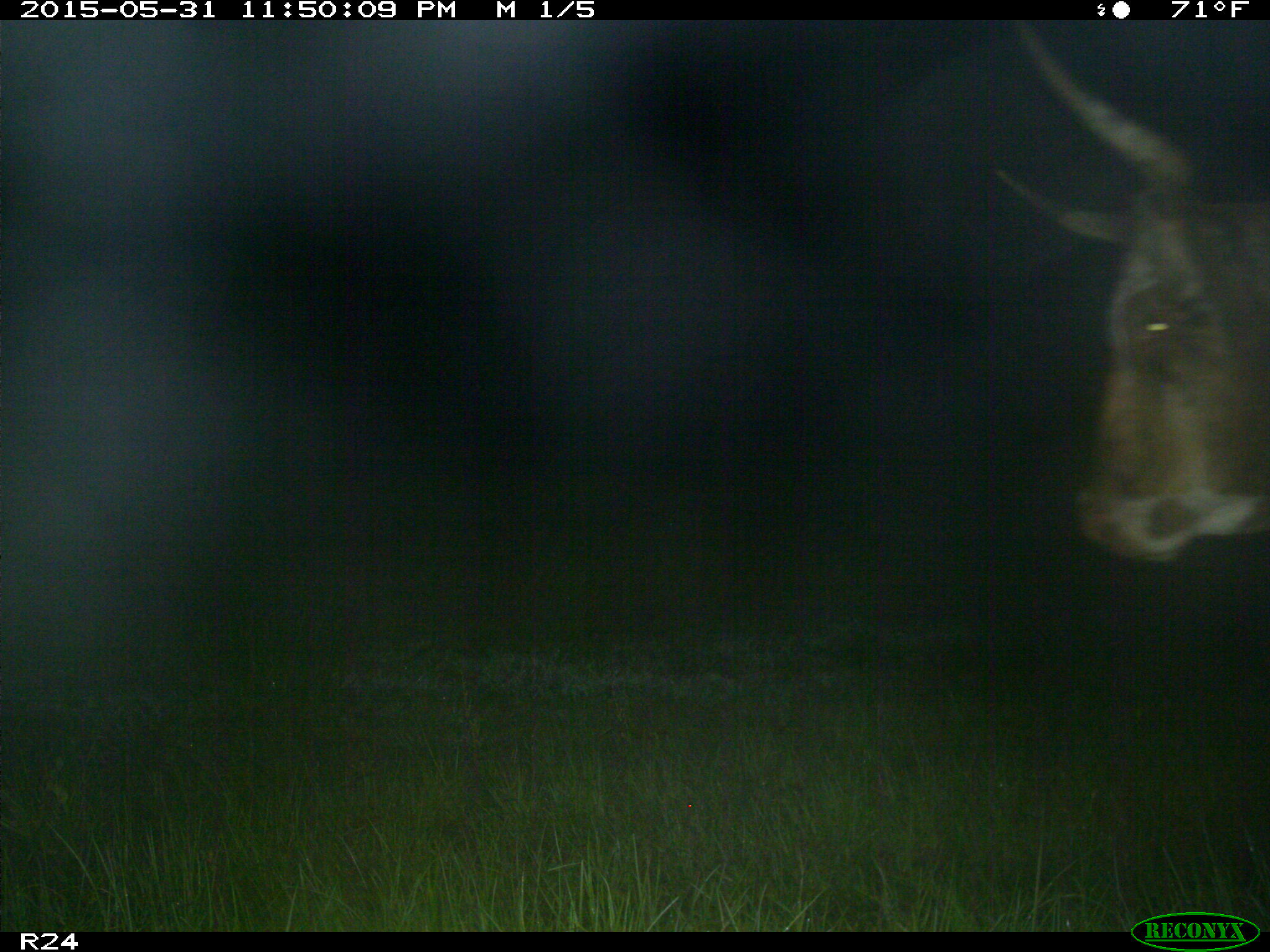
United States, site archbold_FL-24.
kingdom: Animalia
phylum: Chordata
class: Mammalia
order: Artiodactyla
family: Bovidae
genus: Bos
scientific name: Bos taurus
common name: domestic cow